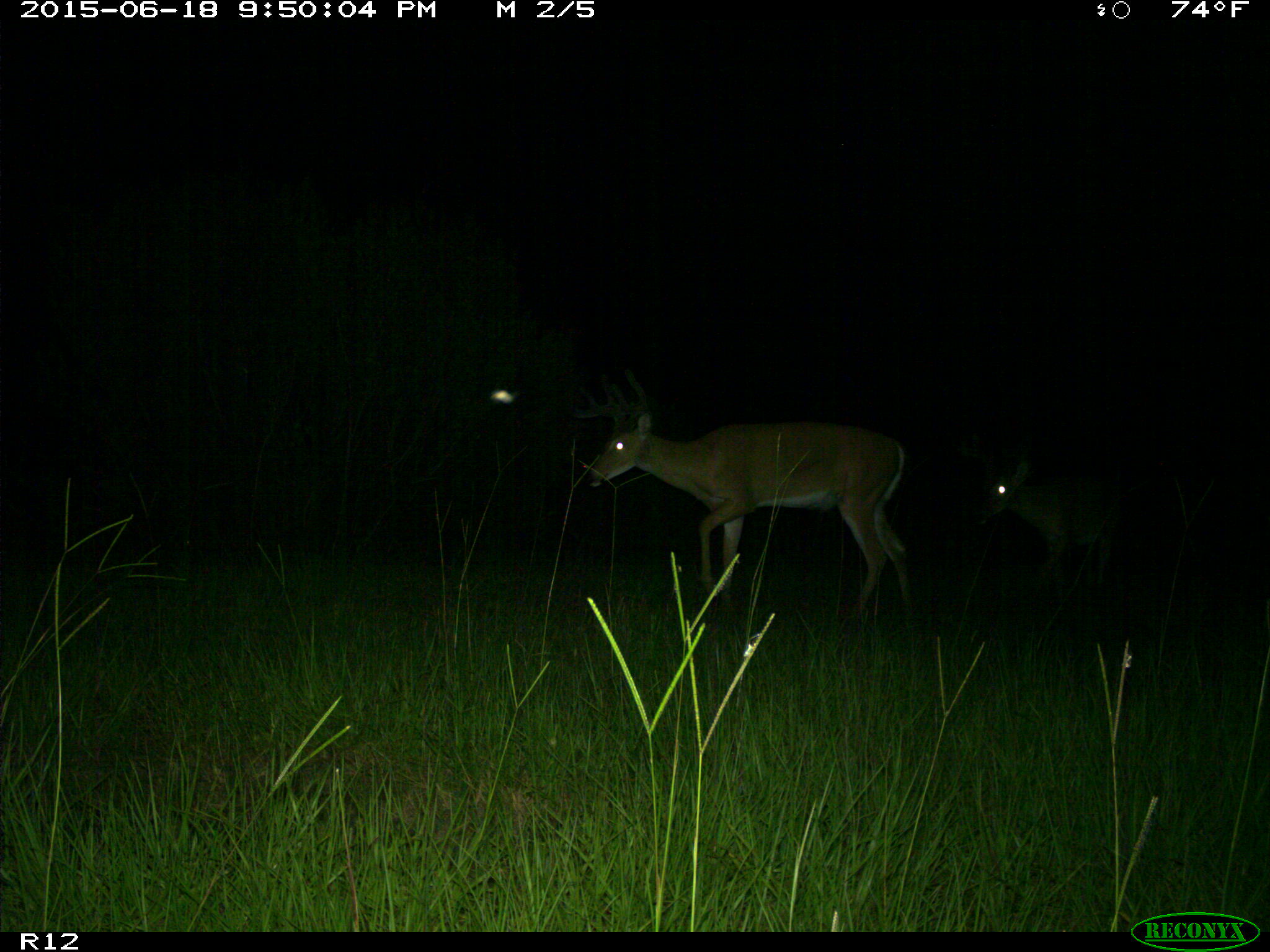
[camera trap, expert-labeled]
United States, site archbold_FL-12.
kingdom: Animalia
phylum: Chordata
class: Mammalia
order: Artiodactyla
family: Cervidae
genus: Odocoileus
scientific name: Odocoileus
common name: deer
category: unidentified deer